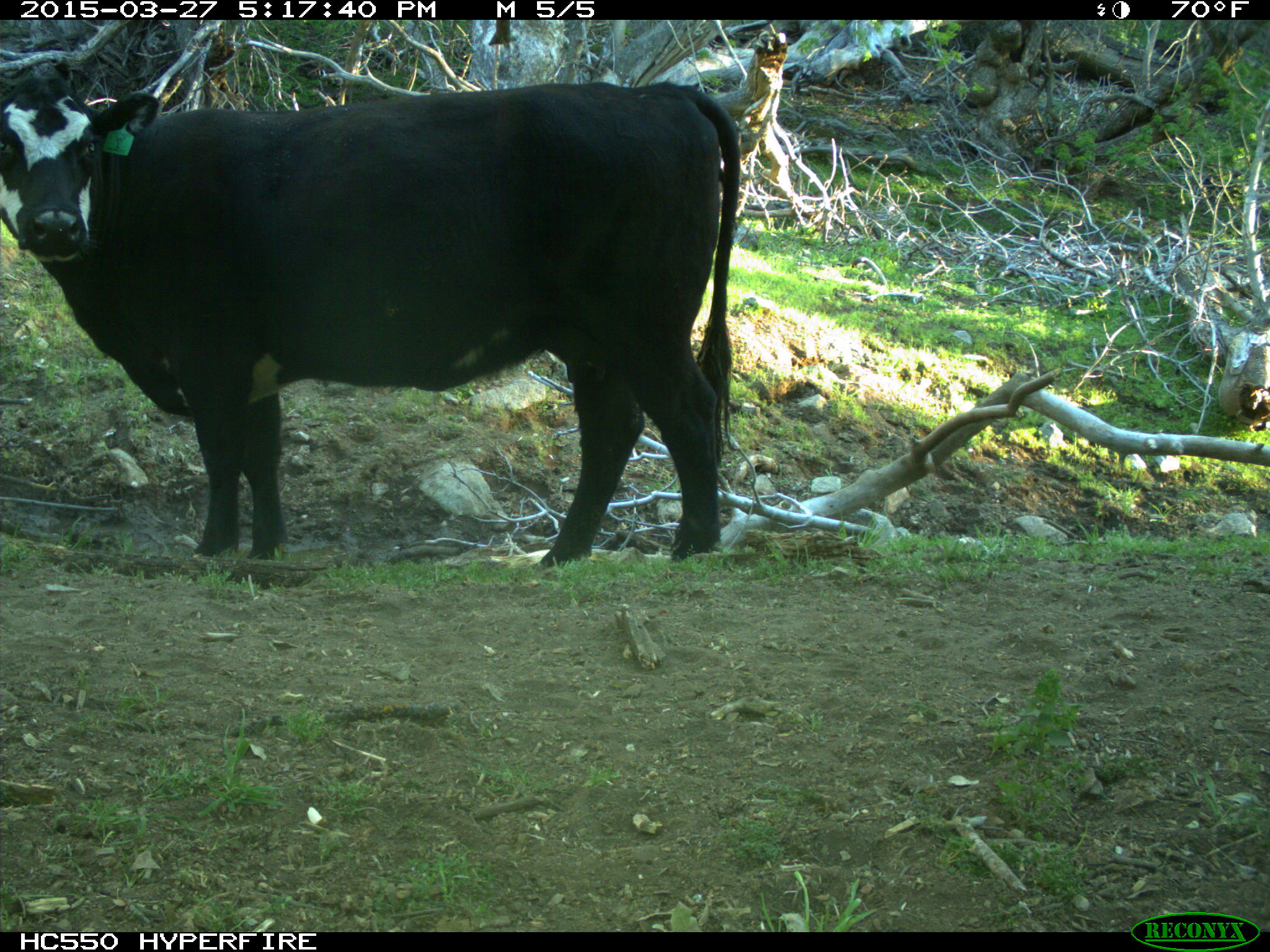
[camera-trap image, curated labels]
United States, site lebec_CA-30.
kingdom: Animalia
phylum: Chordata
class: Mammalia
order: Artiodactyla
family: Bovidae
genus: Bos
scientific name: Bos taurus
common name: domestic cow